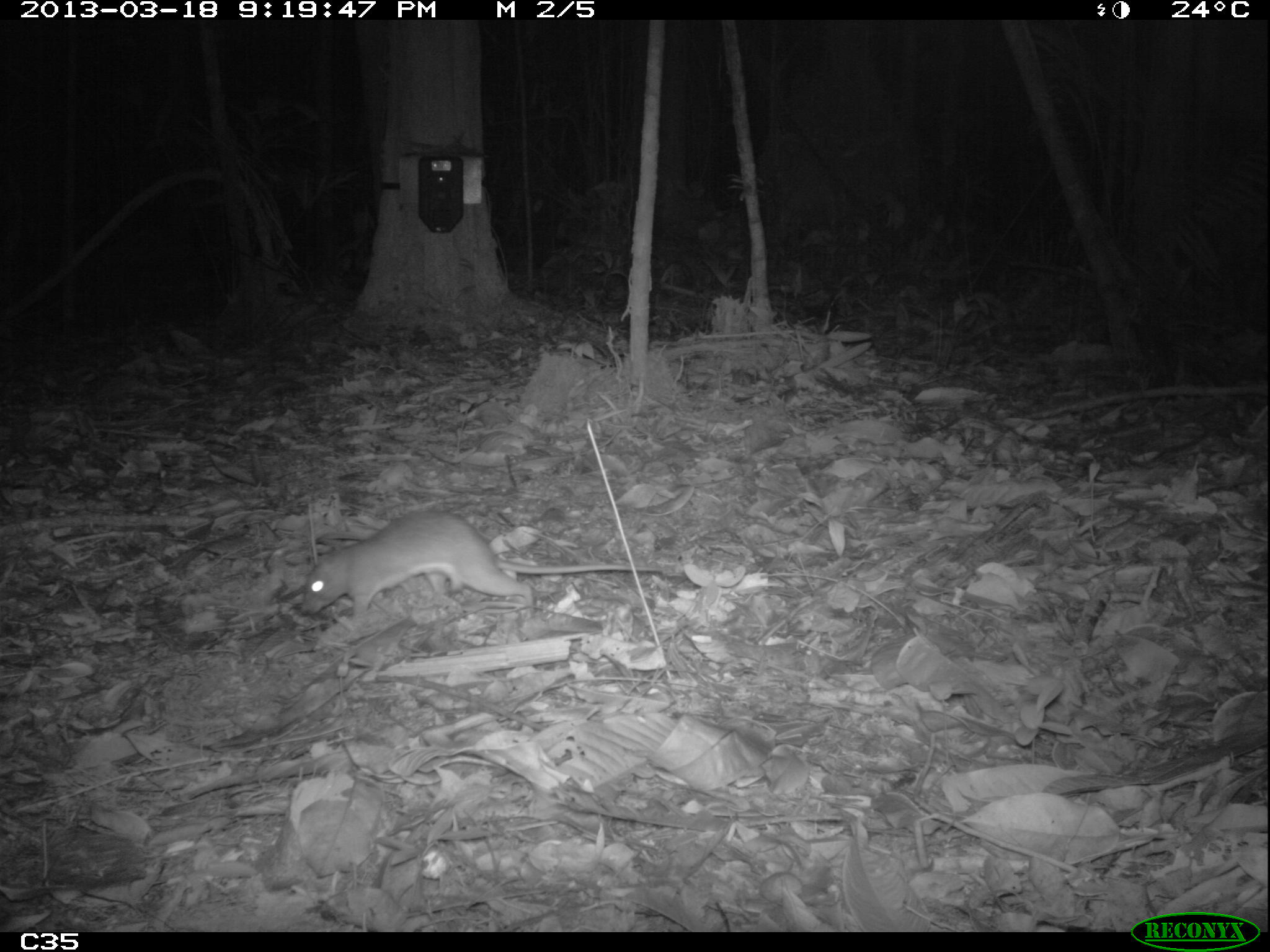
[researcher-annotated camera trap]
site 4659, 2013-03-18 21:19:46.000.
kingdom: Animalia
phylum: Chordata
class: Mammalia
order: Rodentia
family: Muridae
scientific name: Muridae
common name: mice, rats, and gerbils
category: unknown mouse or rat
Unknown mouse or rat (mice, rats, and gerbils) (Muridae), count 1, age adult.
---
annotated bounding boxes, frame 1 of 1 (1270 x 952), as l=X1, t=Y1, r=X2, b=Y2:
unknown mouse or rat: l=300, t=510, r=672, b=625